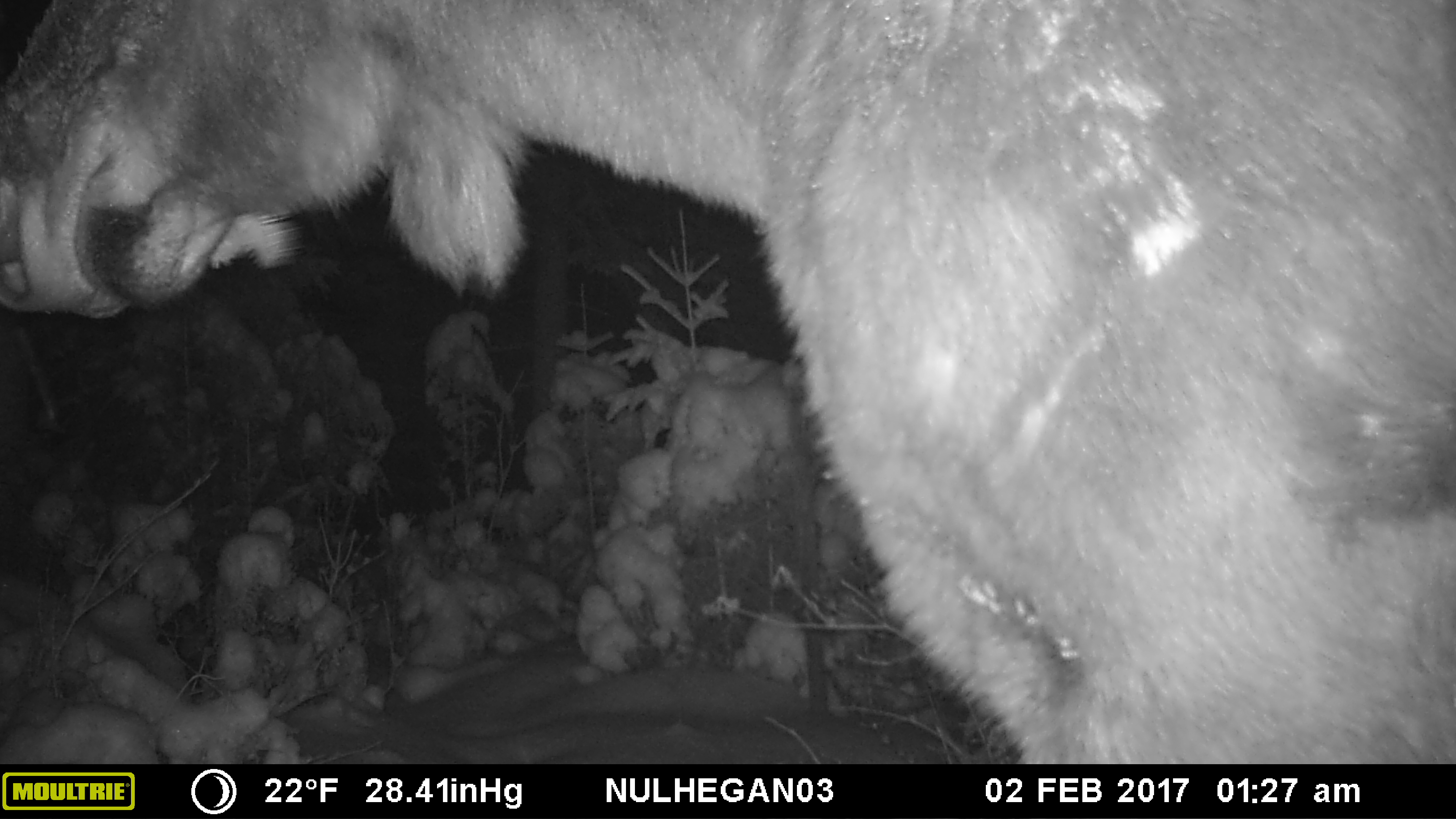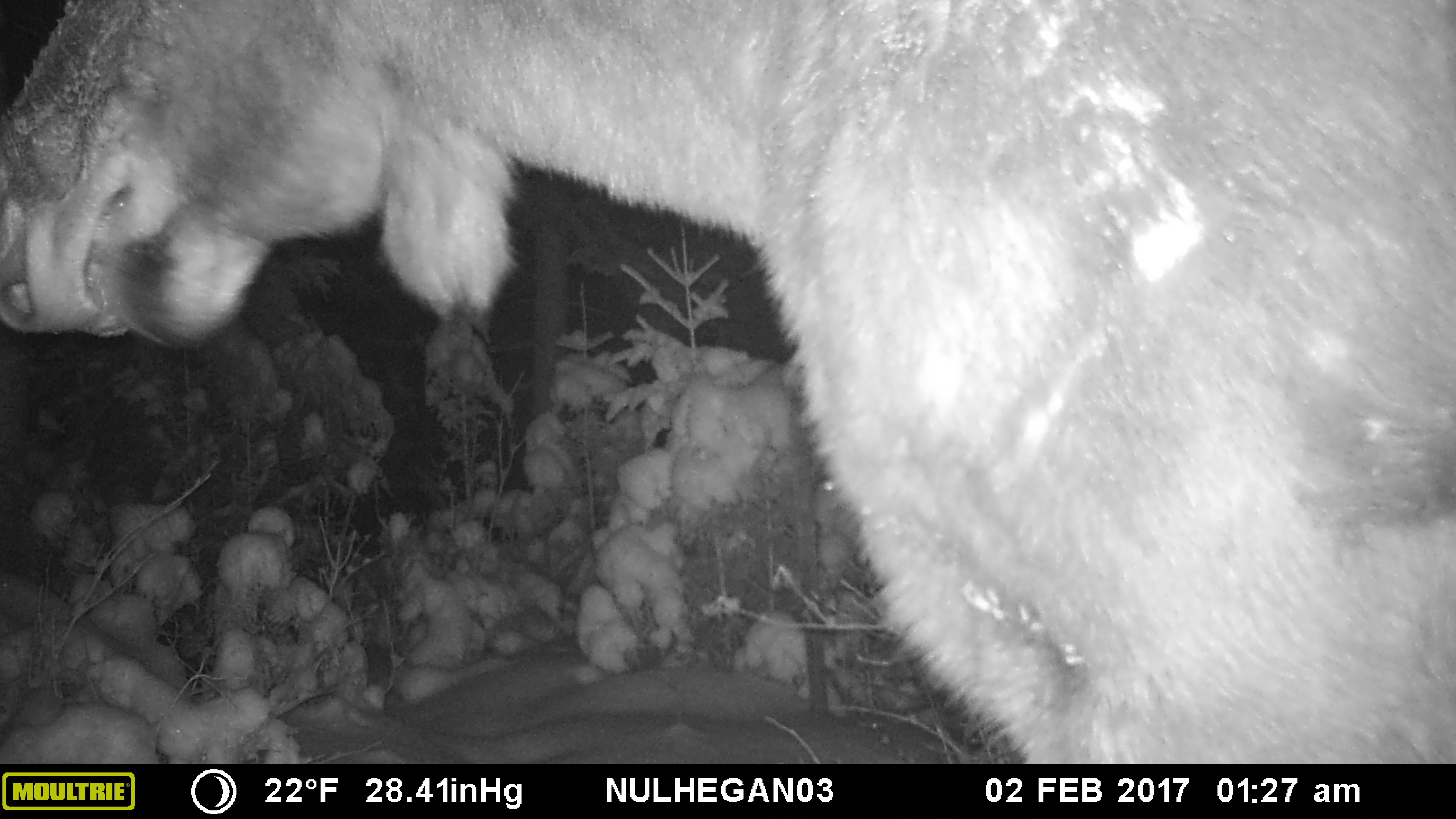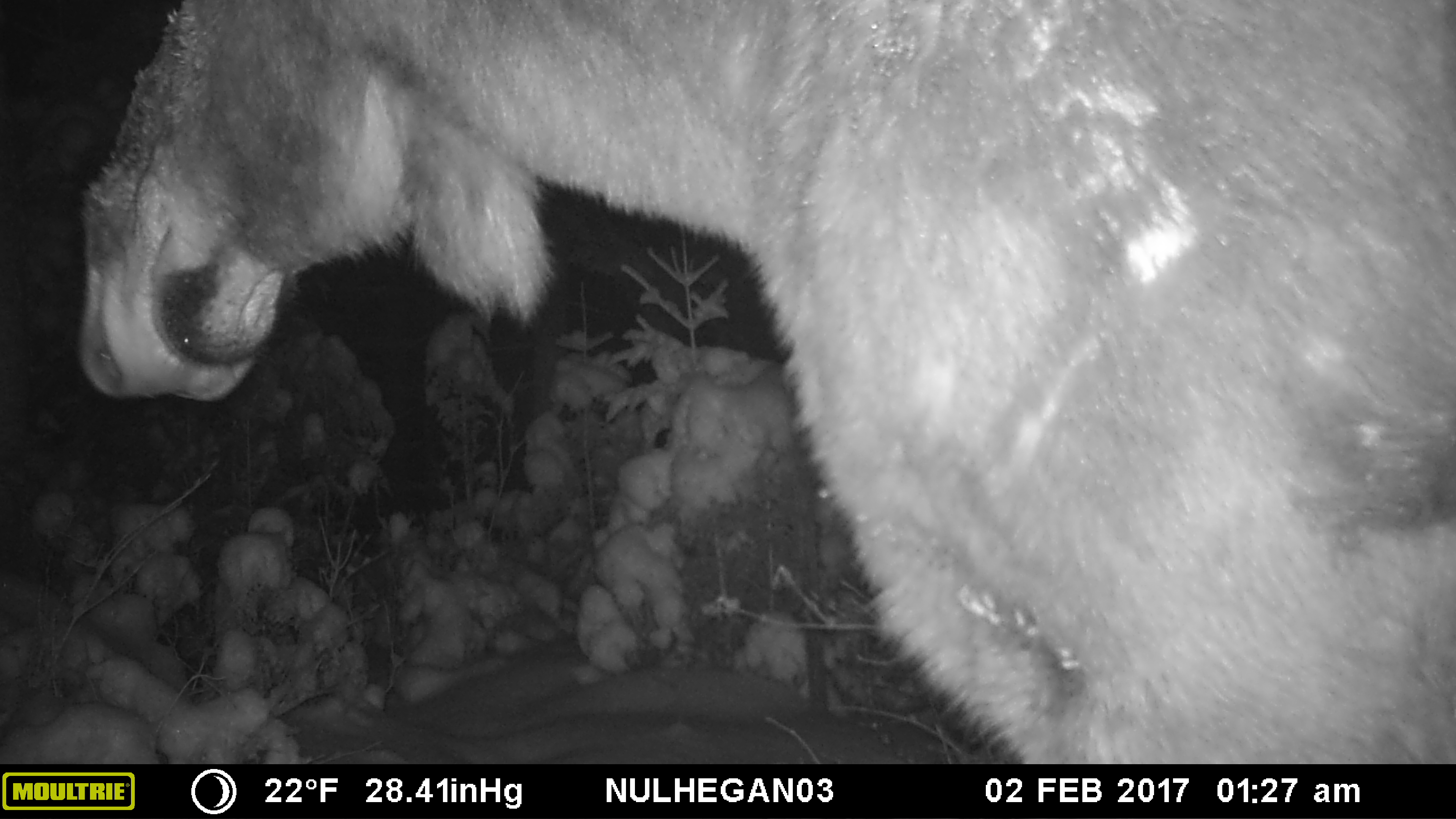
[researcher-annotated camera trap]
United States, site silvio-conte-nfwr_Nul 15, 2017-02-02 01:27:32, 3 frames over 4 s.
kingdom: Animalia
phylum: Chordata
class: Mammalia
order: Artiodactyla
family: Cervidae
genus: Alces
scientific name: Alces alces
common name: moose